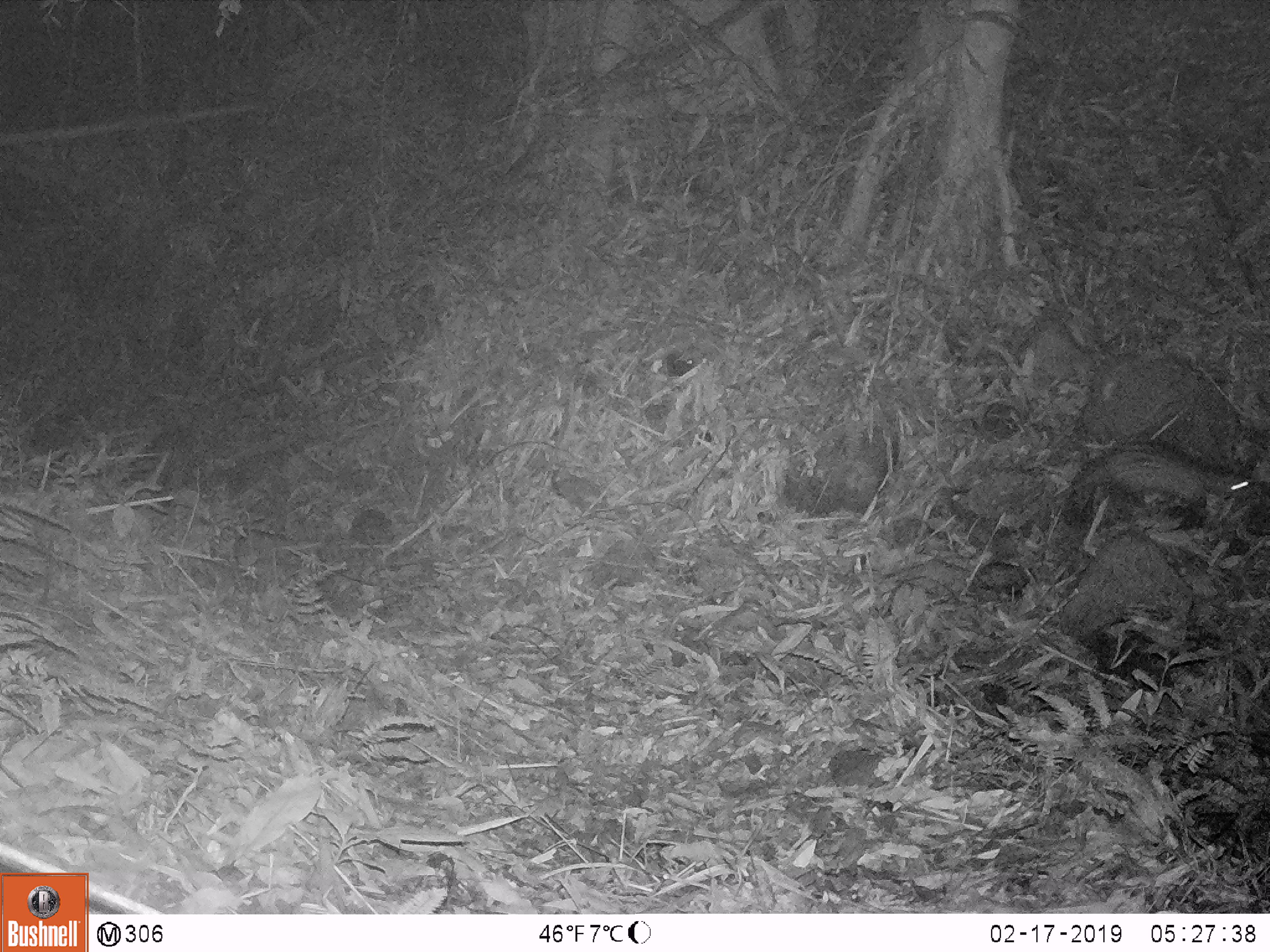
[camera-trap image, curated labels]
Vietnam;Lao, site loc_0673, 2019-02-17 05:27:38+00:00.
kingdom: Animalia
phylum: Chordata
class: Mammalia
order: Rodentia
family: Hystricidae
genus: Atherurus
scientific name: Atherurus macrourus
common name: asiatic brush-tailed porcupine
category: asiatic brush tailed porcupine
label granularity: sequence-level